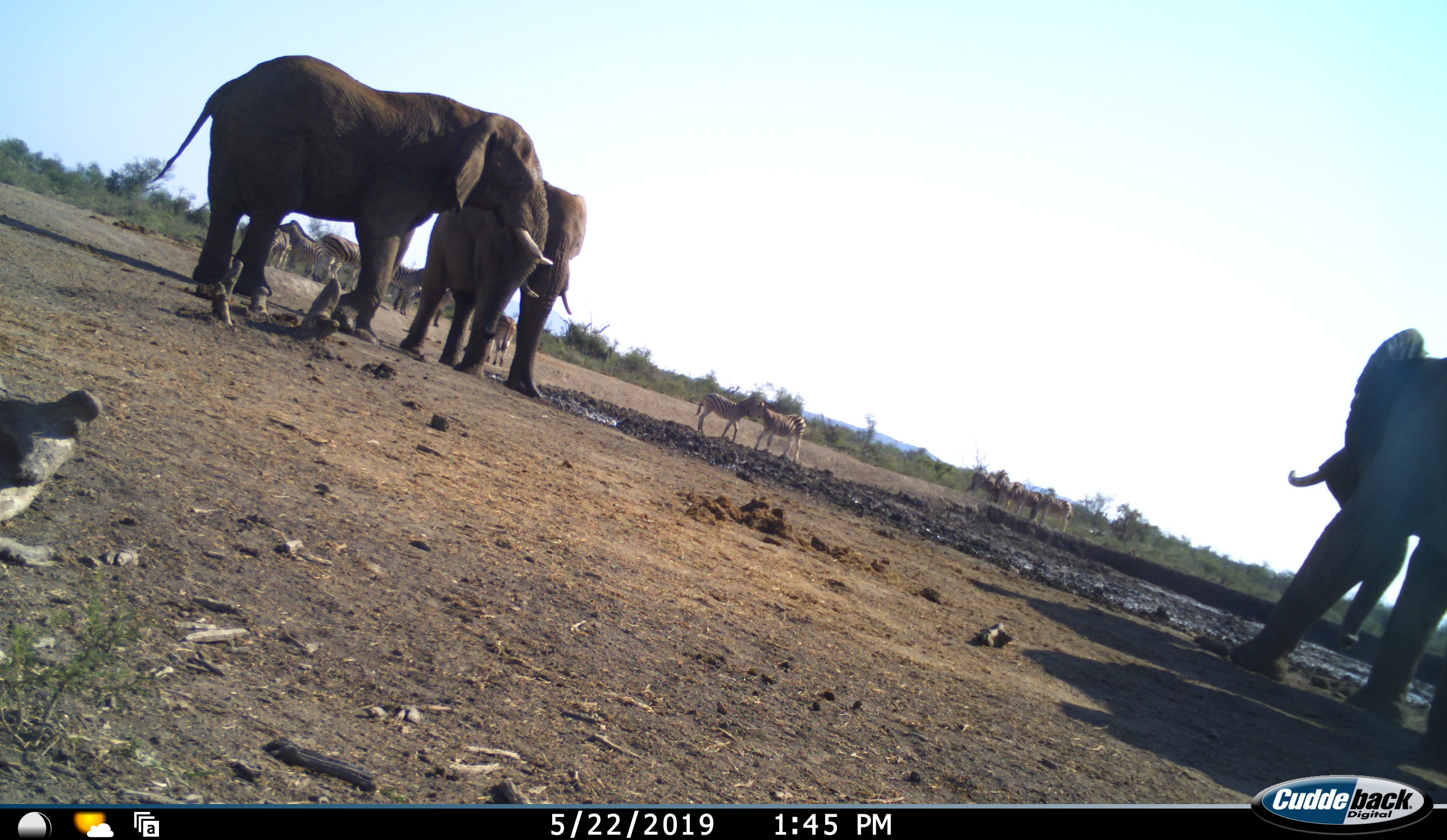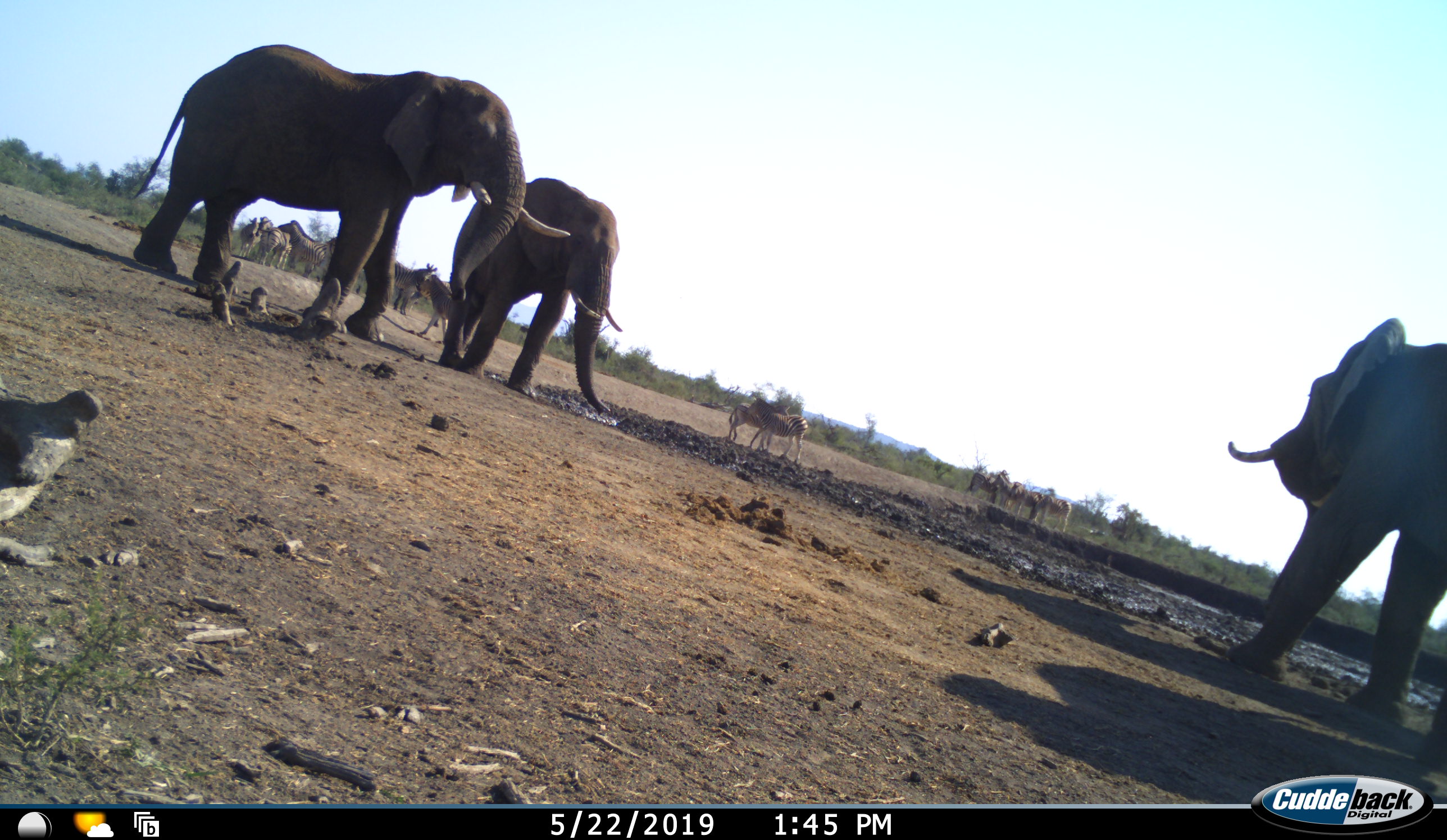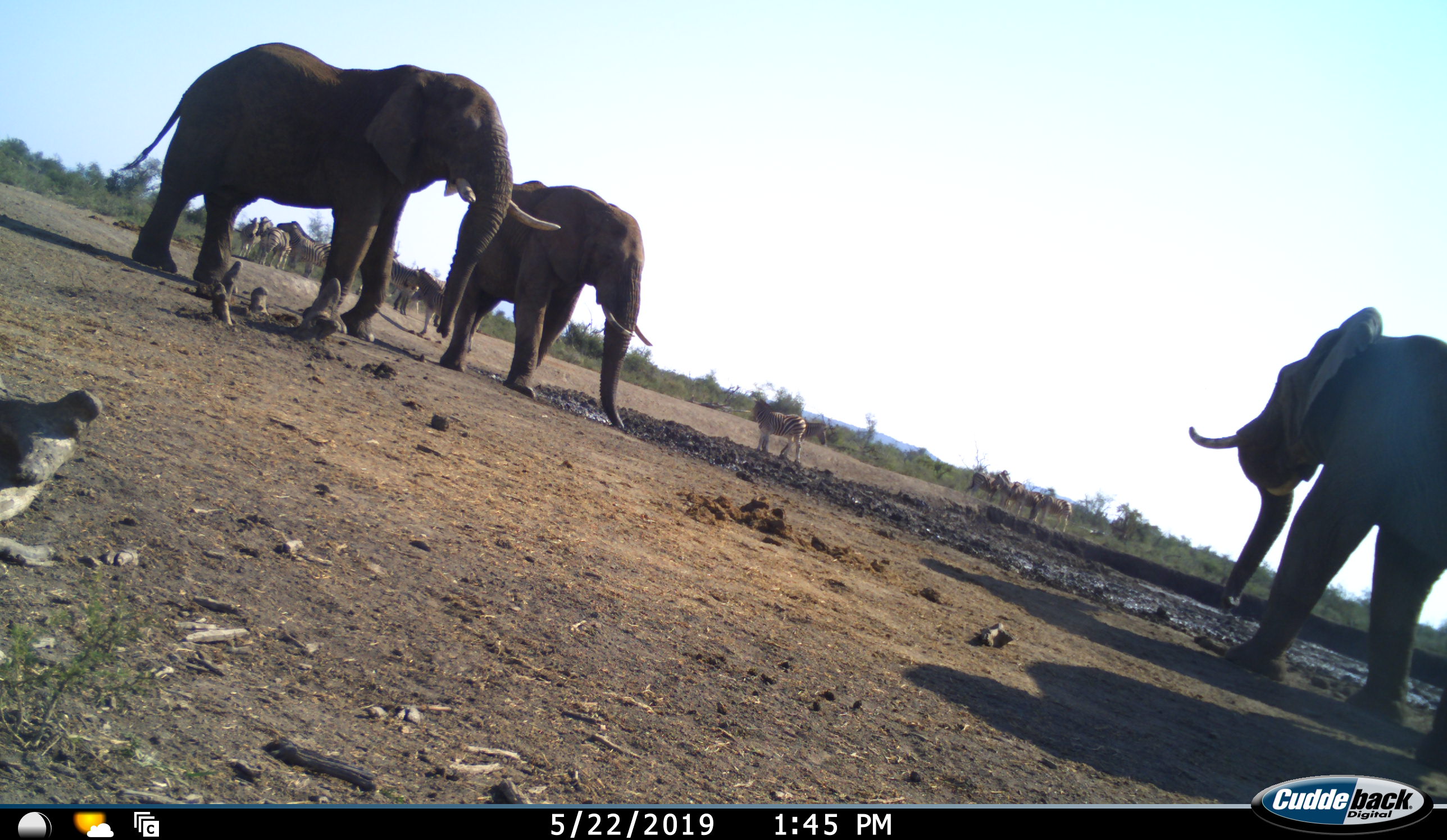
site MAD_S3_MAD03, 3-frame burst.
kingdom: Animalia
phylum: Chordata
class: Mammalia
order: Proboscidea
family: Elephantidae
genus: Loxodonta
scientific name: Loxodonta africana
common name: african bush elephant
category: elephant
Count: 3.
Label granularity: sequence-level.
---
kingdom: Animalia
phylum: Chordata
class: Mammalia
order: Perissodactyla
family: Equidae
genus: Equus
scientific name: Equus quagga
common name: plains zebra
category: zebraplains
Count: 11-50.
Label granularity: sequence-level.